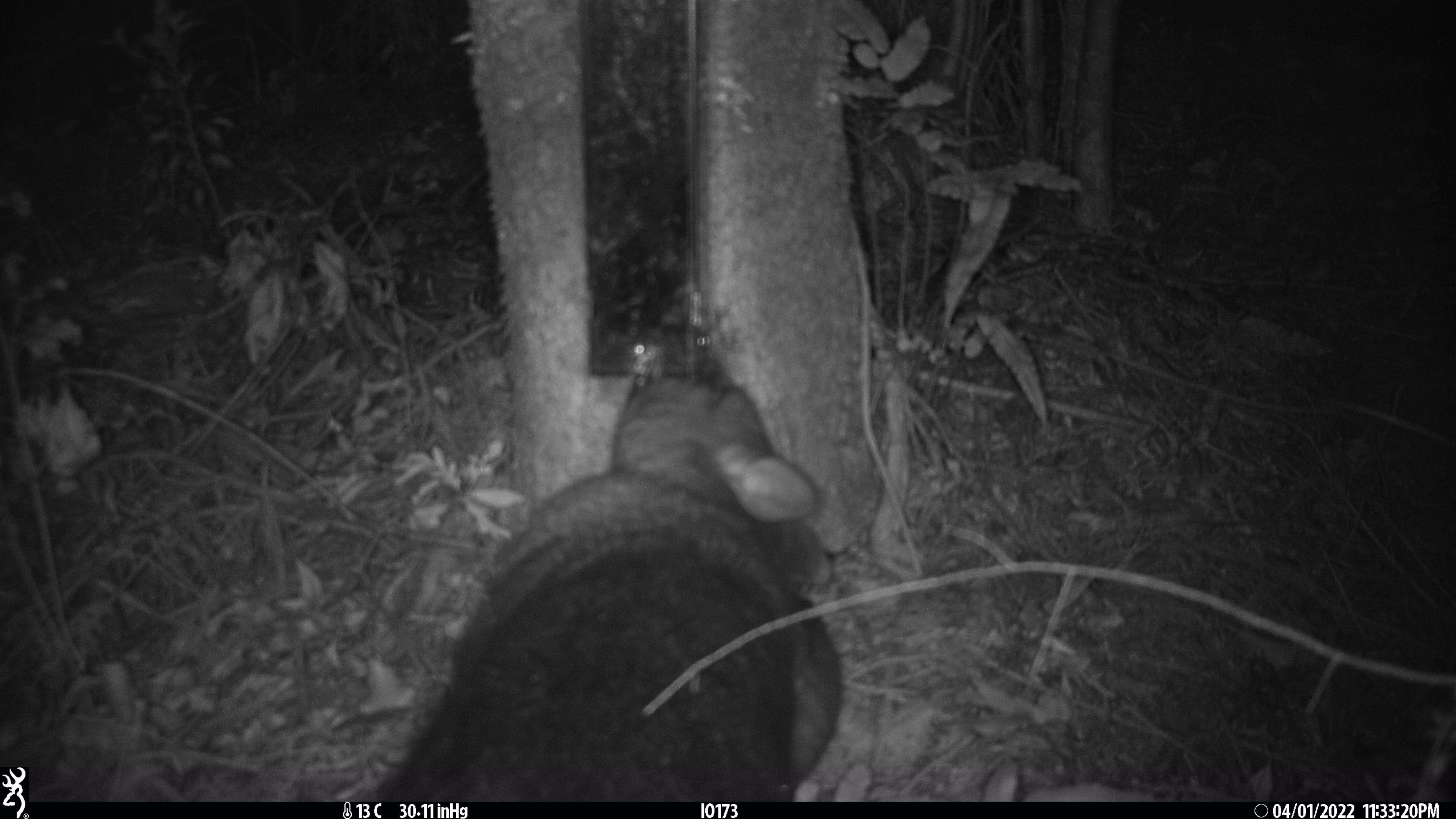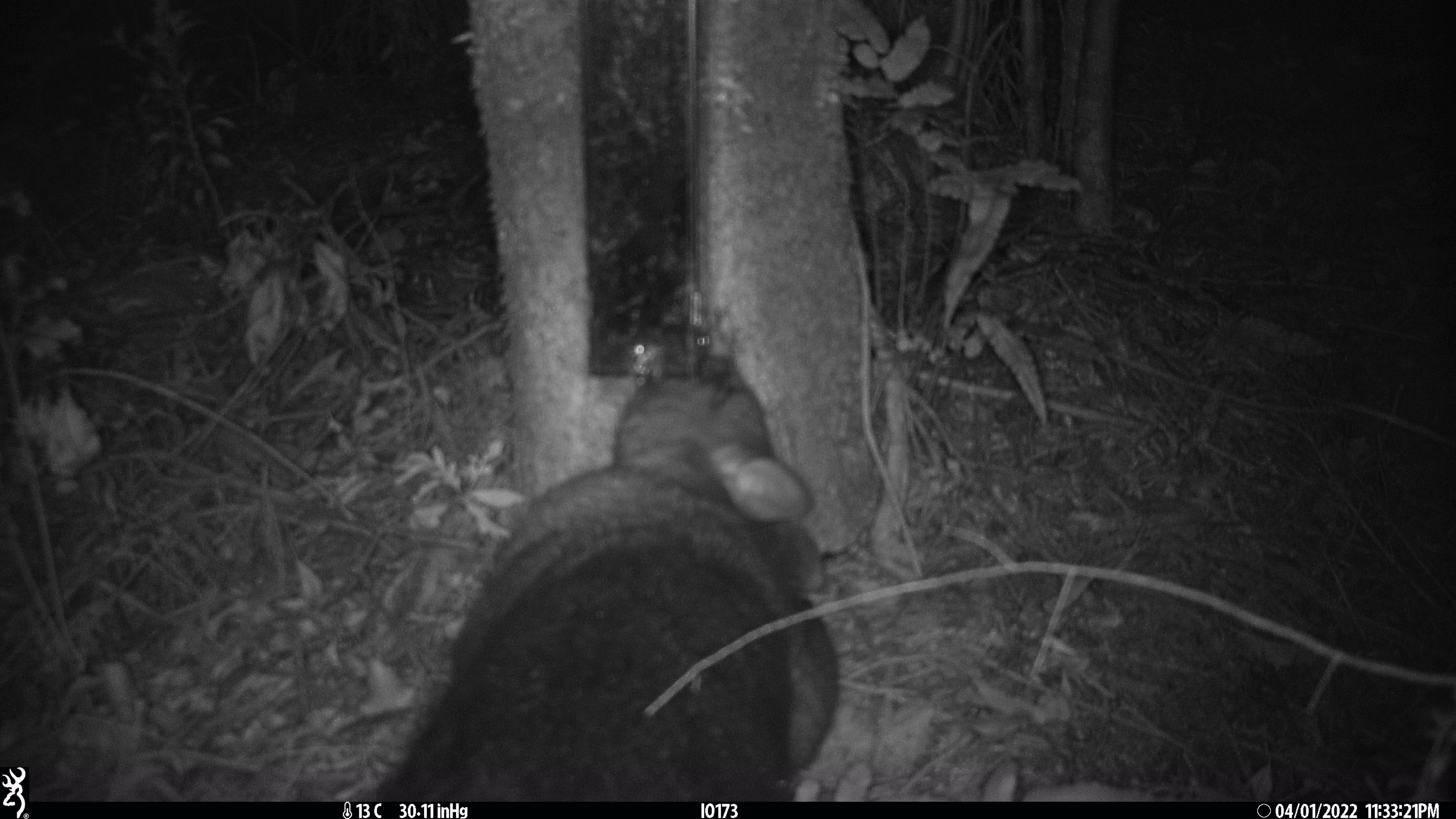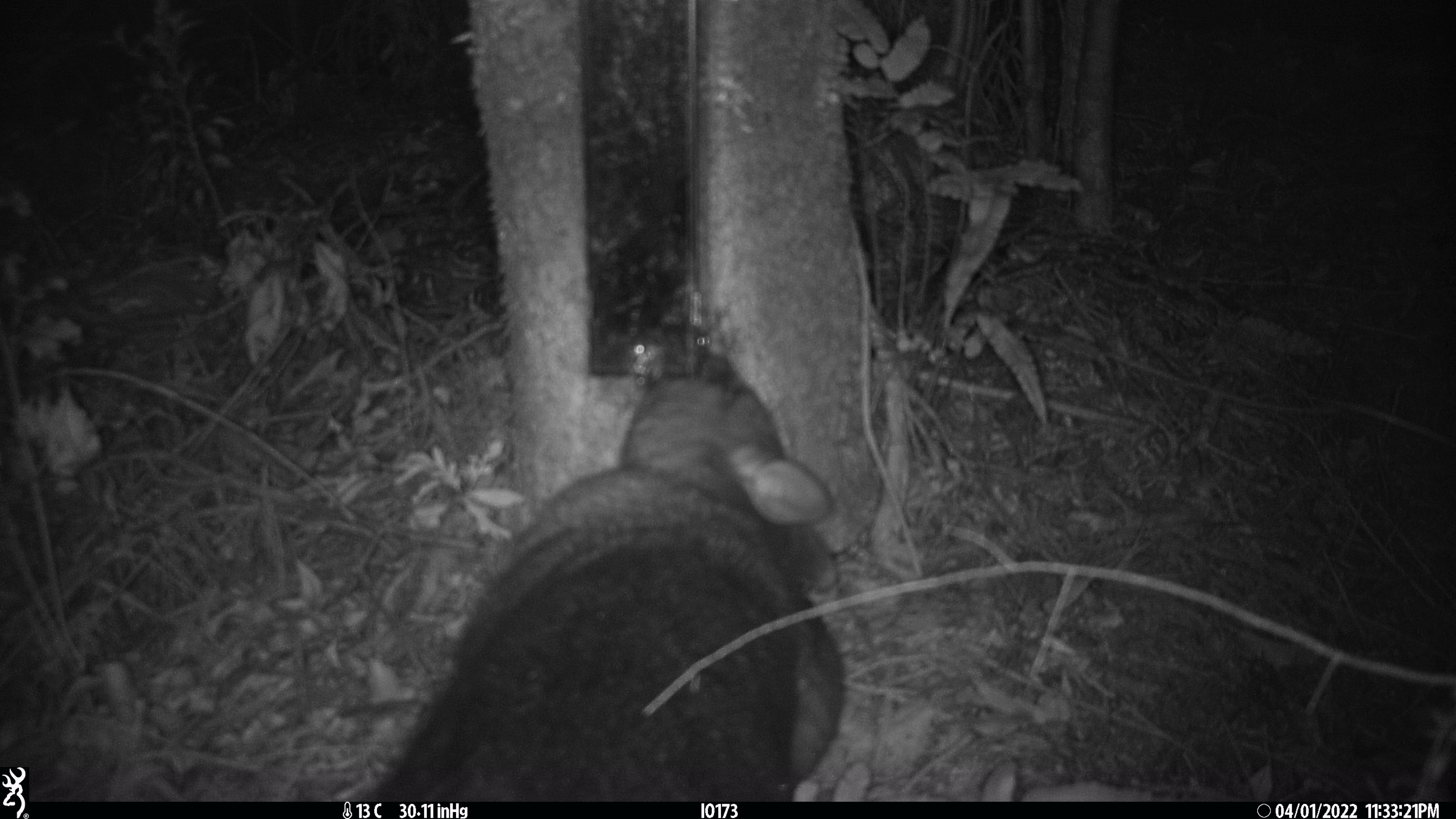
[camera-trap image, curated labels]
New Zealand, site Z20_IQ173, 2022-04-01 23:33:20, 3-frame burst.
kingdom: Animalia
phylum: Chordata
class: Mammalia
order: Diprotodontia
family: Phalangeridae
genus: Trichosurus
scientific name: Trichosurus vulpecula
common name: common brushtail possum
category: possum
Possum (common brushtail possum) (Trichosurus vulpecula).